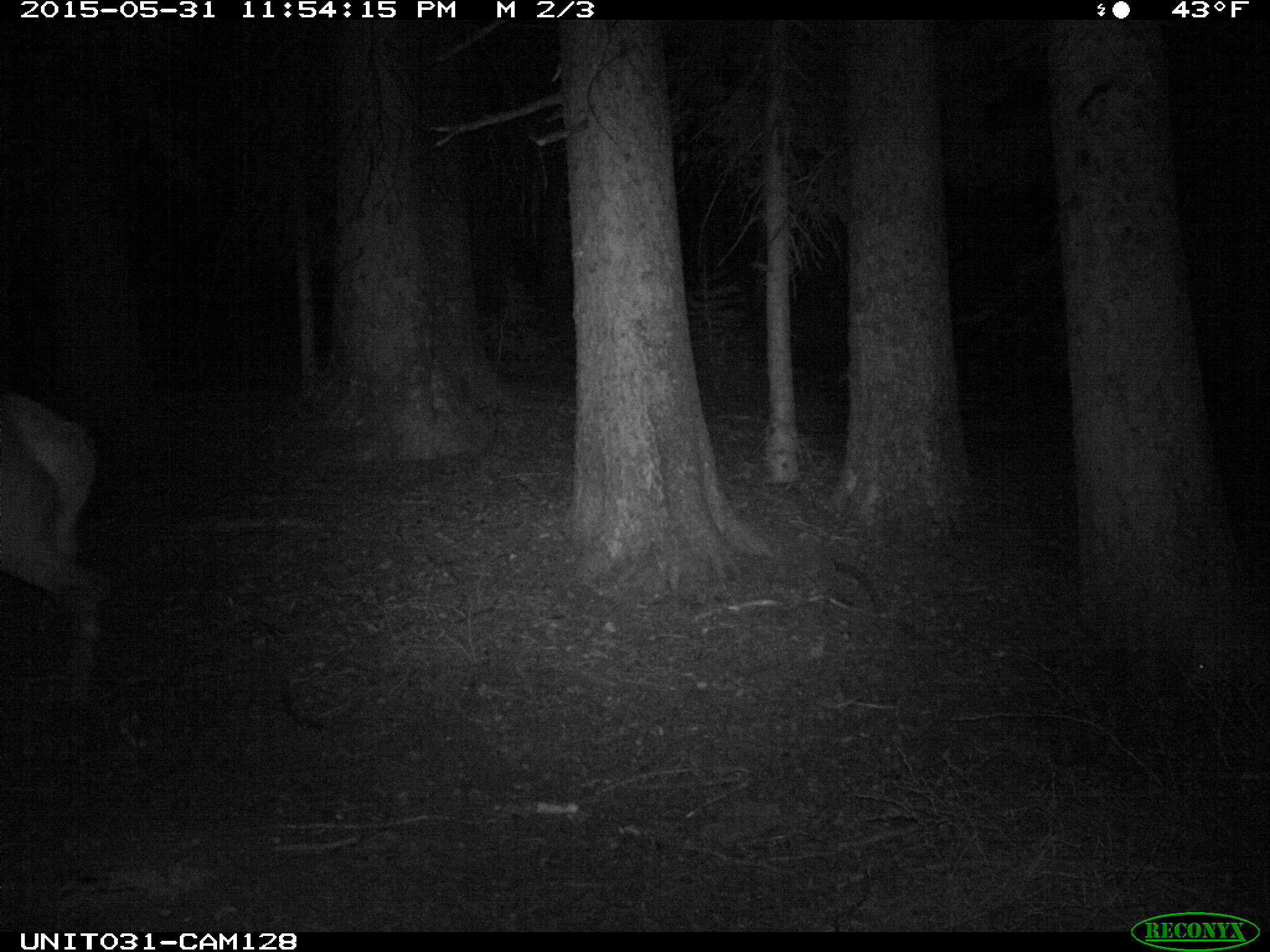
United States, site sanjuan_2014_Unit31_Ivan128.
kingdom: Animalia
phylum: Chordata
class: Mammalia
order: Artiodactyla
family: Cervidae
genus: Cervus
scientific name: Cervus elaphus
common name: red deer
Cervus elaphus (red deer).